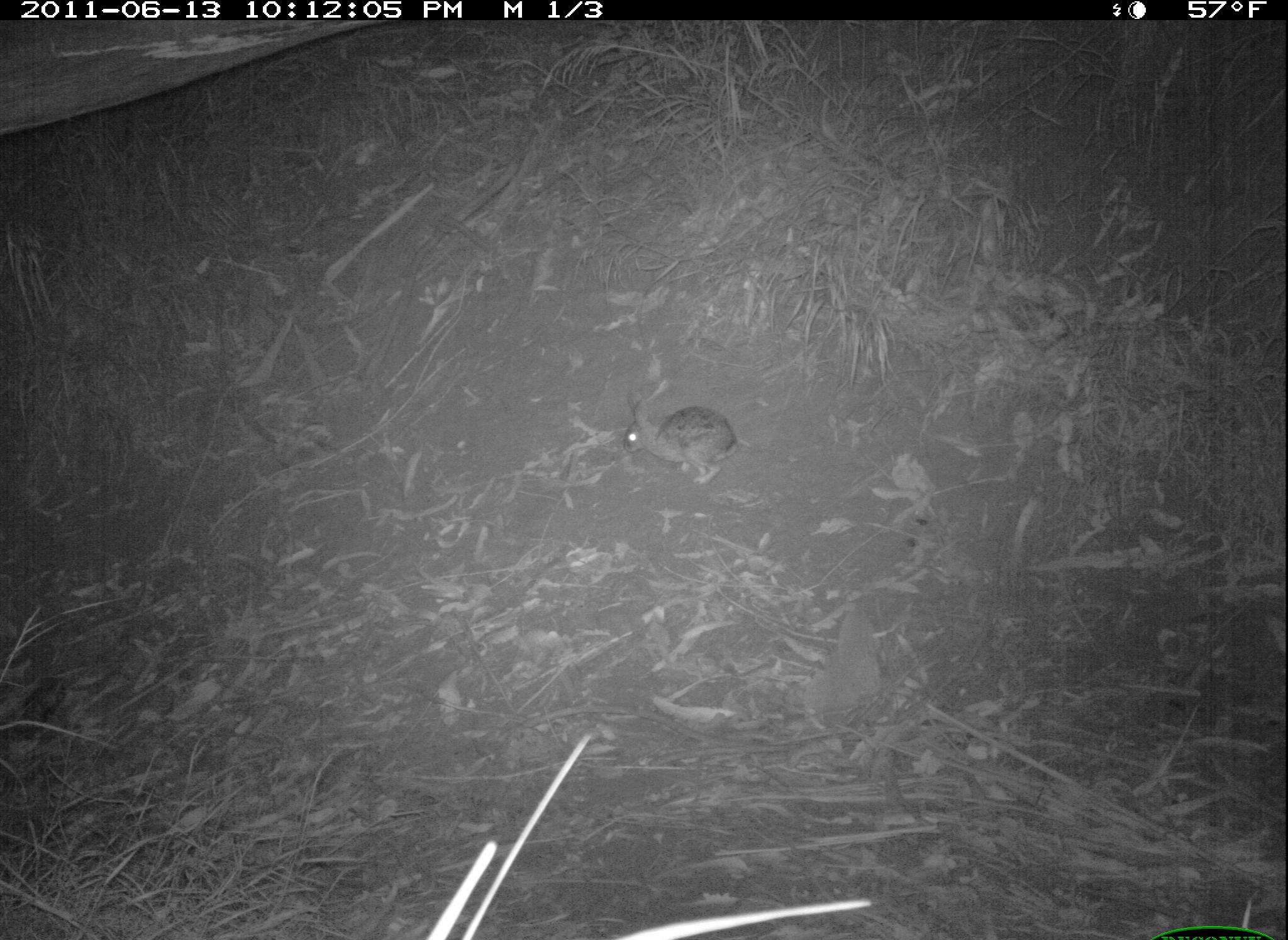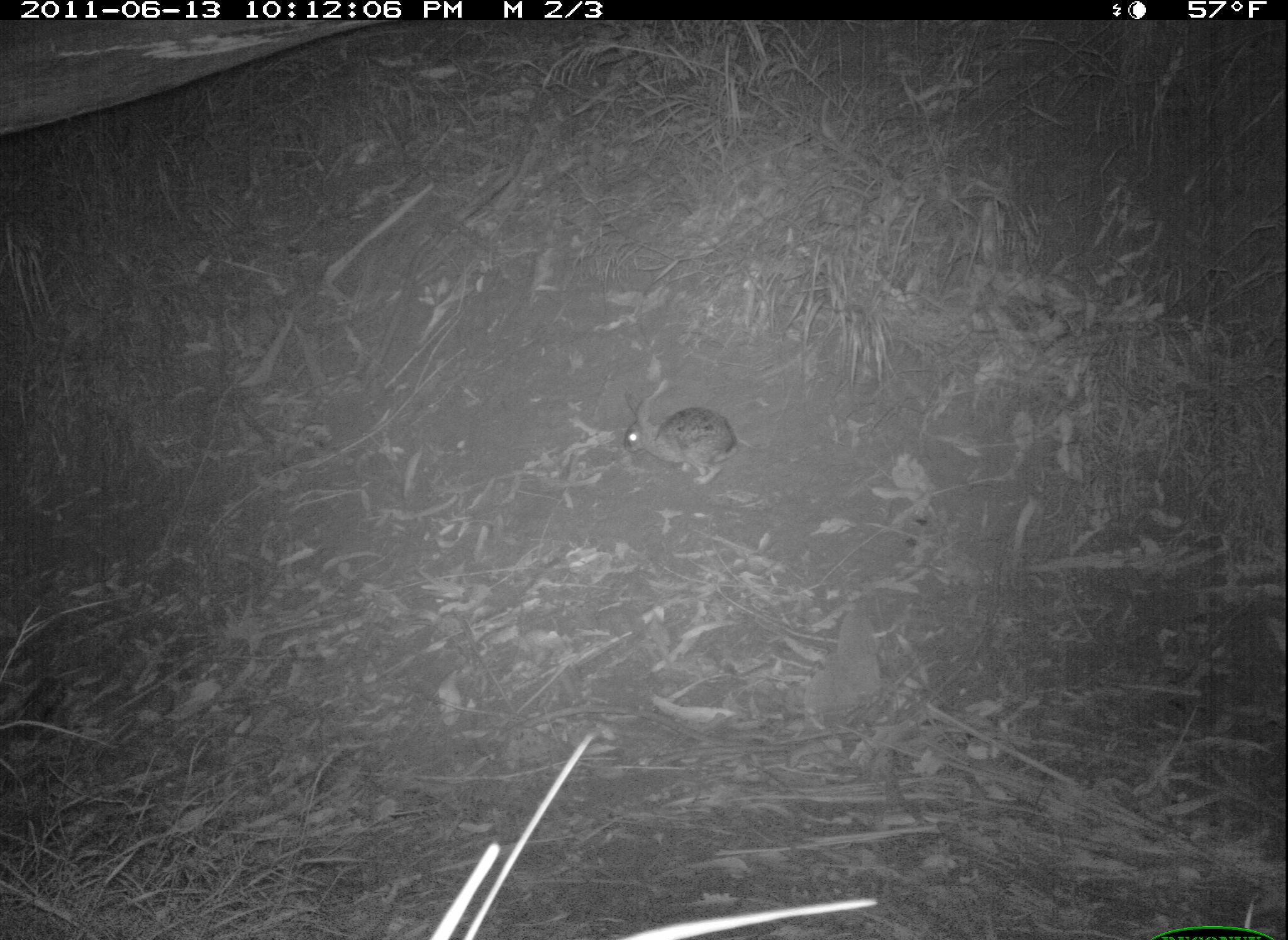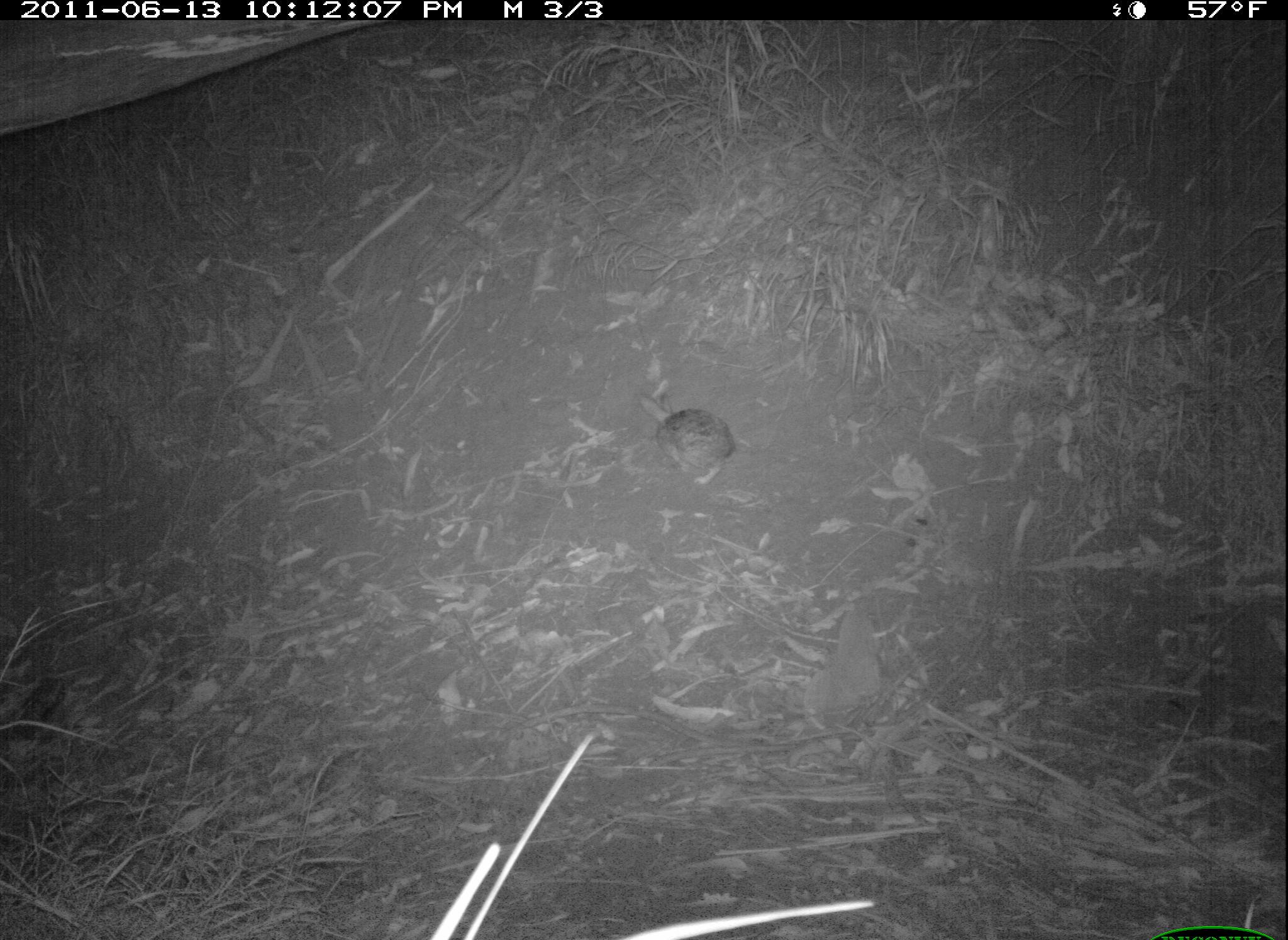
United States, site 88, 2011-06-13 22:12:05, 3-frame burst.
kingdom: Animalia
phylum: Chordata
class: Mammalia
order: Lagomorpha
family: Leporidae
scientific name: Leporidae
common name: rabbits and hares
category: rabbit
Rabbit (rabbits and hares) (Leporidae).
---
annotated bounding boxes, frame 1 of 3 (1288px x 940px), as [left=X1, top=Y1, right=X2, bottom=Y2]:
rabbit: [left=607, top=370, right=765, bottom=498]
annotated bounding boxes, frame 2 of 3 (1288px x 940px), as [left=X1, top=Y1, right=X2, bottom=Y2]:
rabbit: [left=612, top=361, right=763, bottom=503]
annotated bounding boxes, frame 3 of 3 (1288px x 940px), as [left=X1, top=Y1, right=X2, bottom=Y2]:
rabbit: [left=641, top=383, right=747, bottom=478]